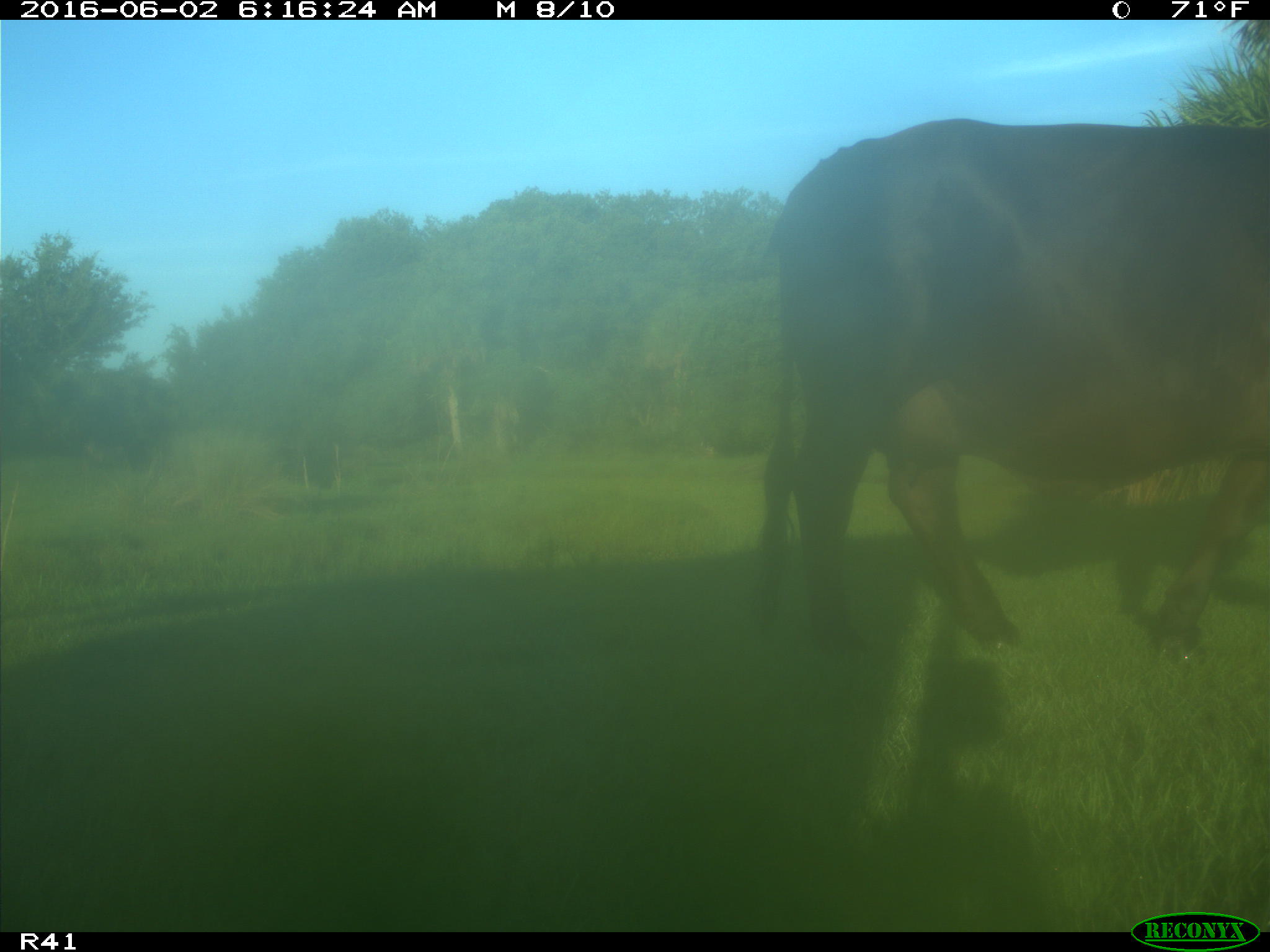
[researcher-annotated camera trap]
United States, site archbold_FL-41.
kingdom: Animalia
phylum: Chordata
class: Mammalia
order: Artiodactyla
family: Bovidae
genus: Bos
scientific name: Bos taurus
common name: domestic cow